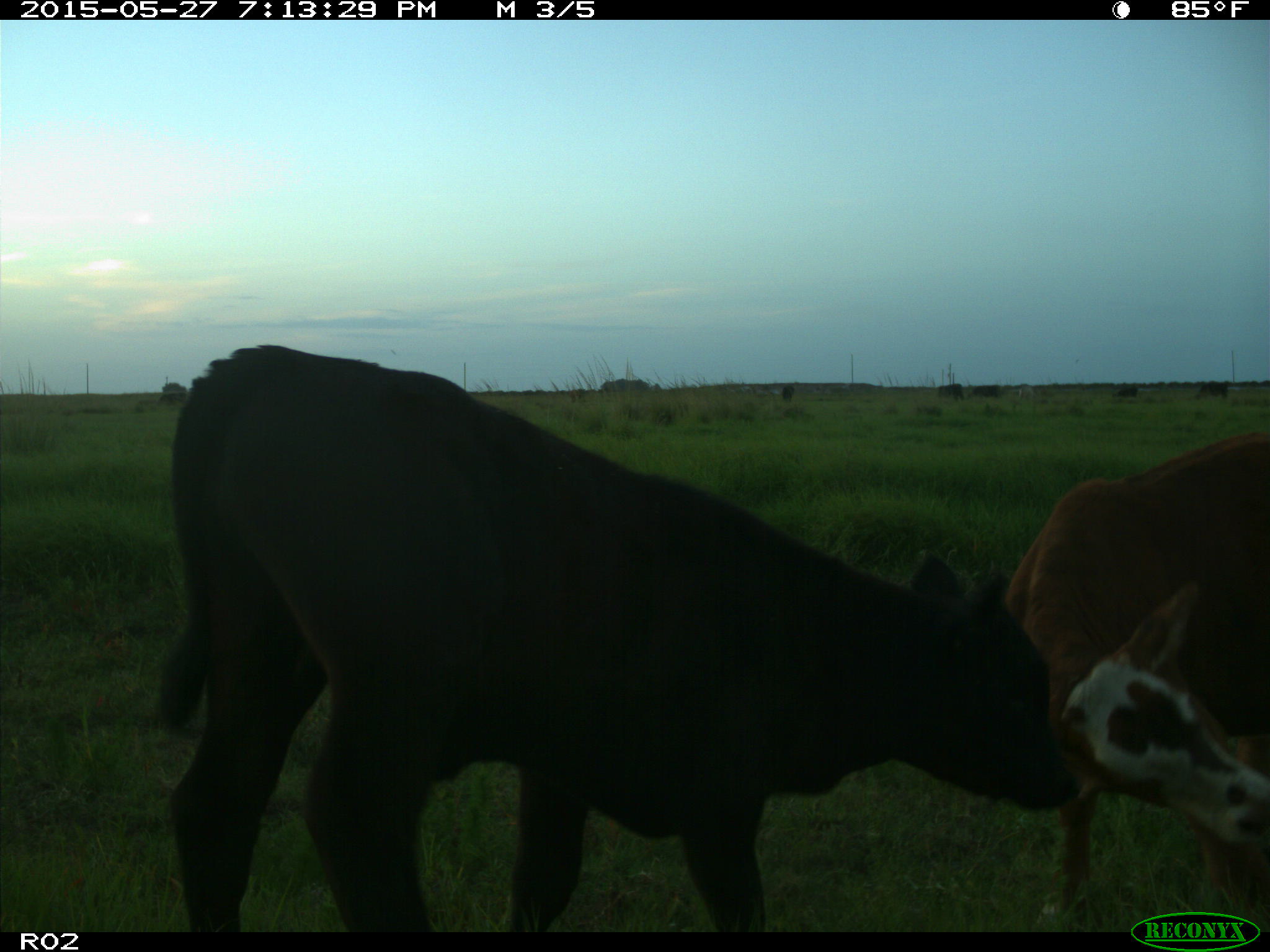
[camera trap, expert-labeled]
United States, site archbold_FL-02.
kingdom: Animalia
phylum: Chordata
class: Mammalia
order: Artiodactyla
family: Bovidae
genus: Bos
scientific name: Bos taurus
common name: domestic cow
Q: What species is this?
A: Bos taurus (domestic cow).